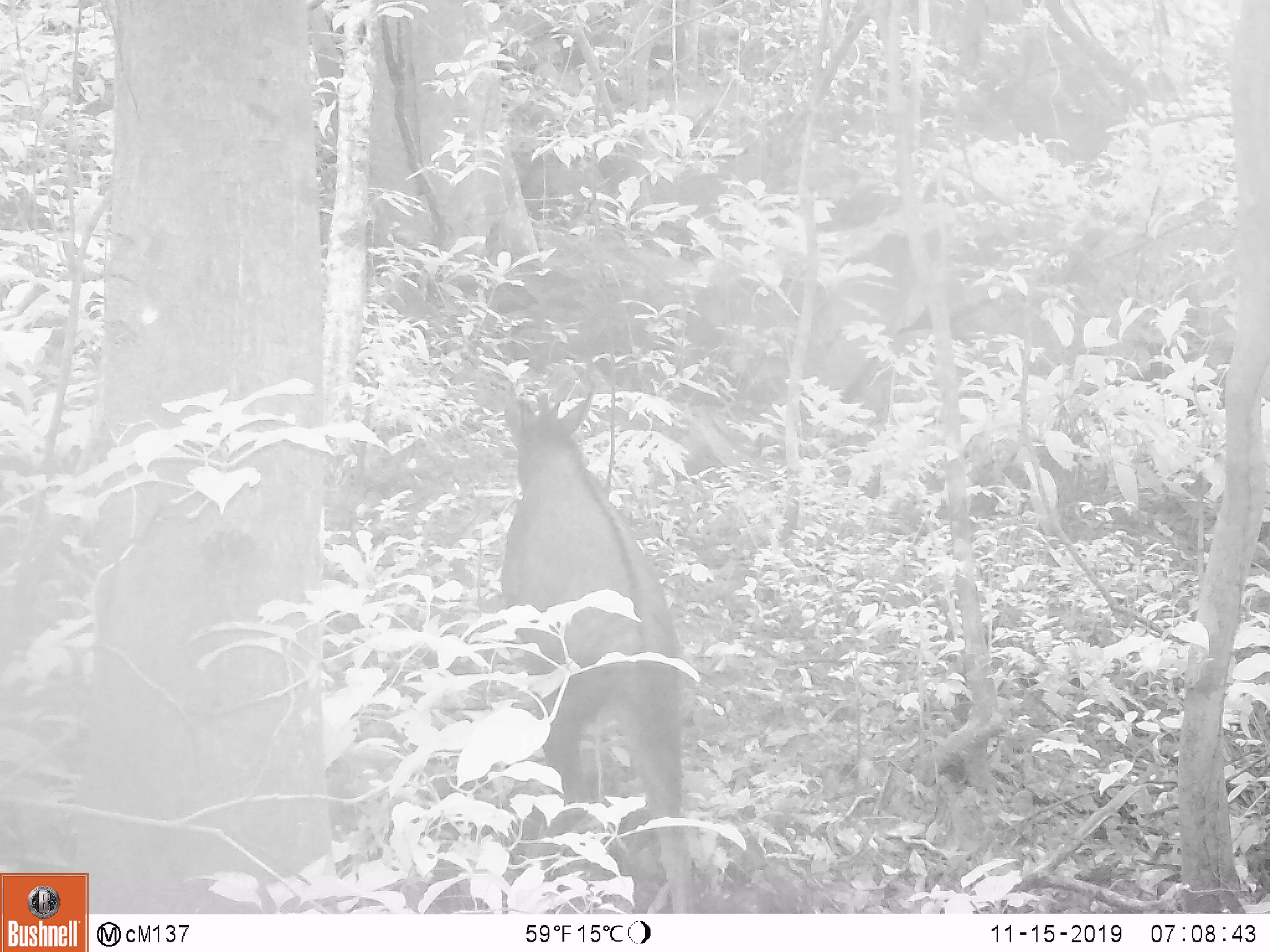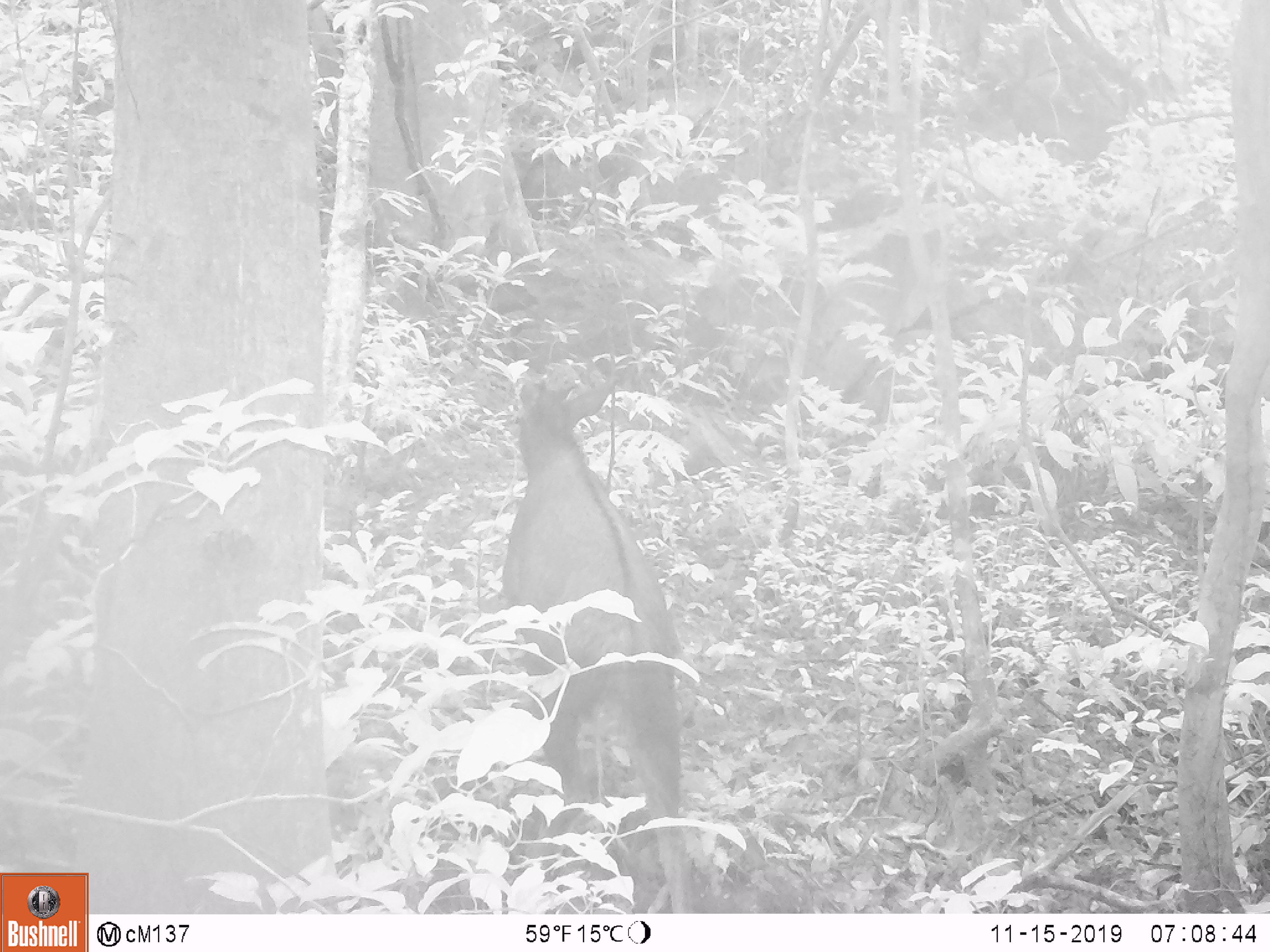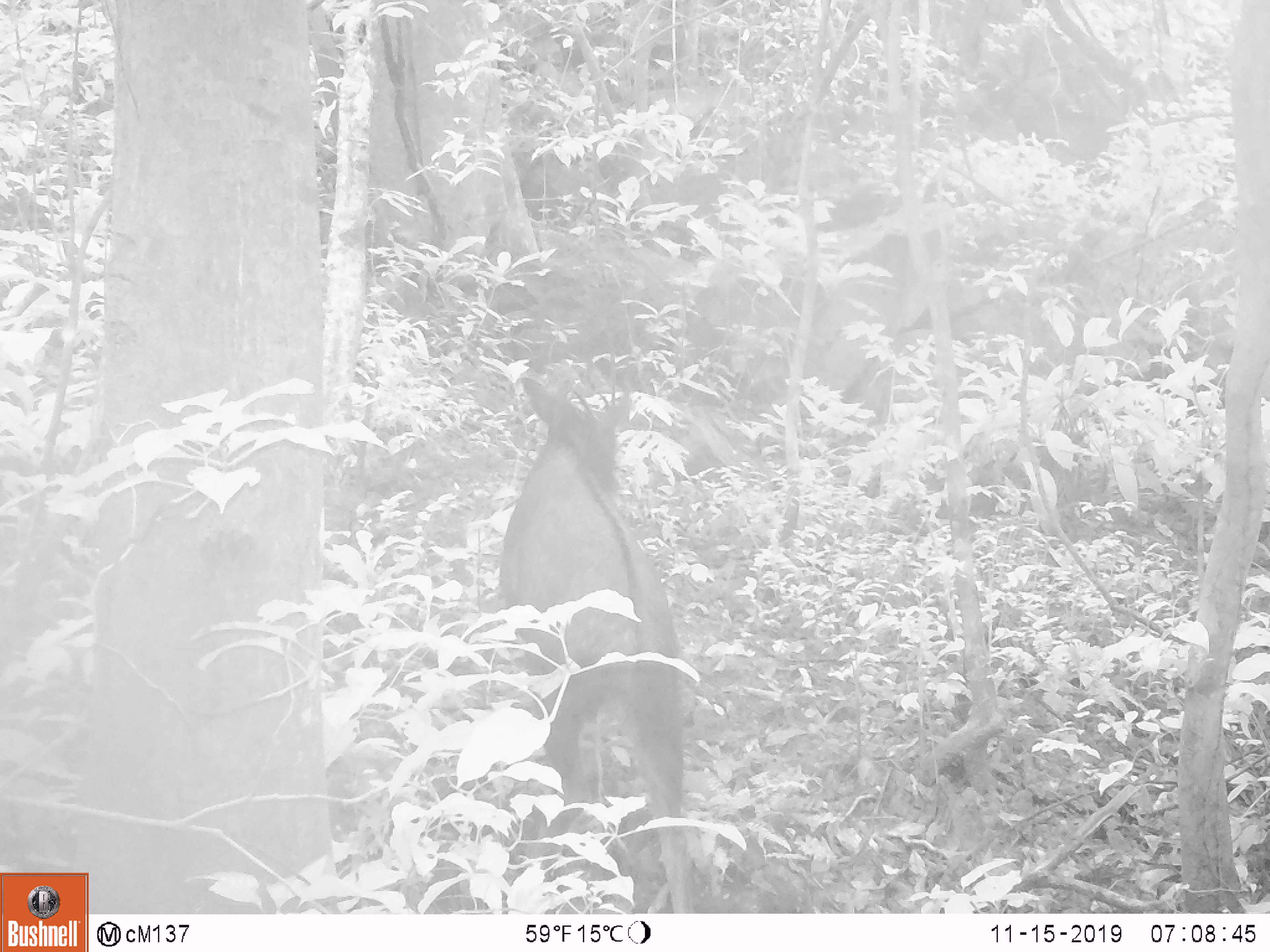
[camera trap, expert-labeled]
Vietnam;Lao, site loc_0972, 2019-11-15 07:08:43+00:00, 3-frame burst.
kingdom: Animalia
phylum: Chordata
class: Mammalia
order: Artiodactyla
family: Bovidae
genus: Capricornis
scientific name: Capricornis sumatraensis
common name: chinese serow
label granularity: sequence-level